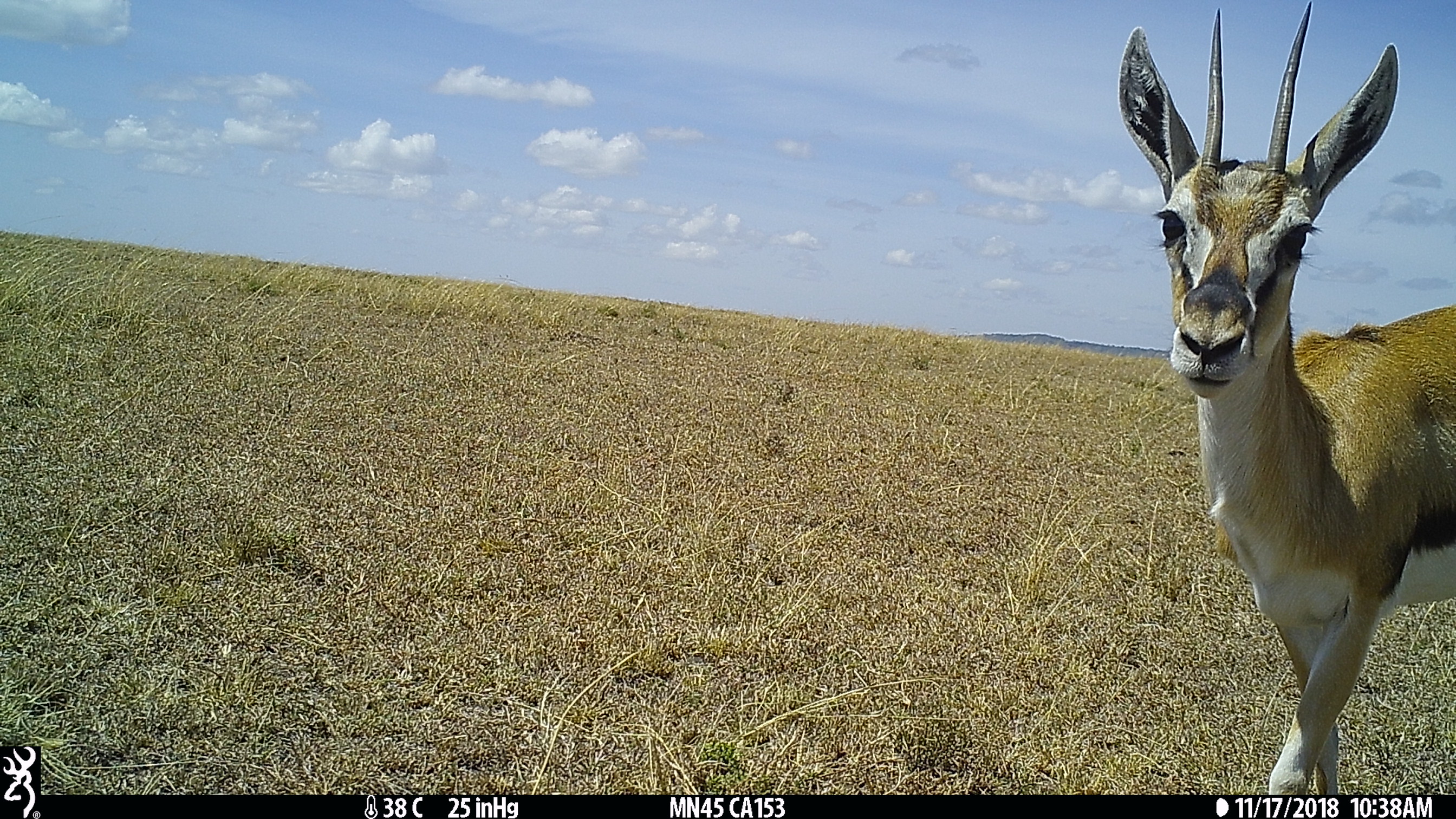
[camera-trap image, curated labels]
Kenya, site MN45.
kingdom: Animalia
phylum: Chordata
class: Mammalia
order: Artiodactyla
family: Bovidae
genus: Eudorcas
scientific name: Eudorcas thomsonii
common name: thomon's gazelle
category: gazelle thomsons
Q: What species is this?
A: Gazelle thomsons (thomon's gazelle) (Eudorcas thomsonii).